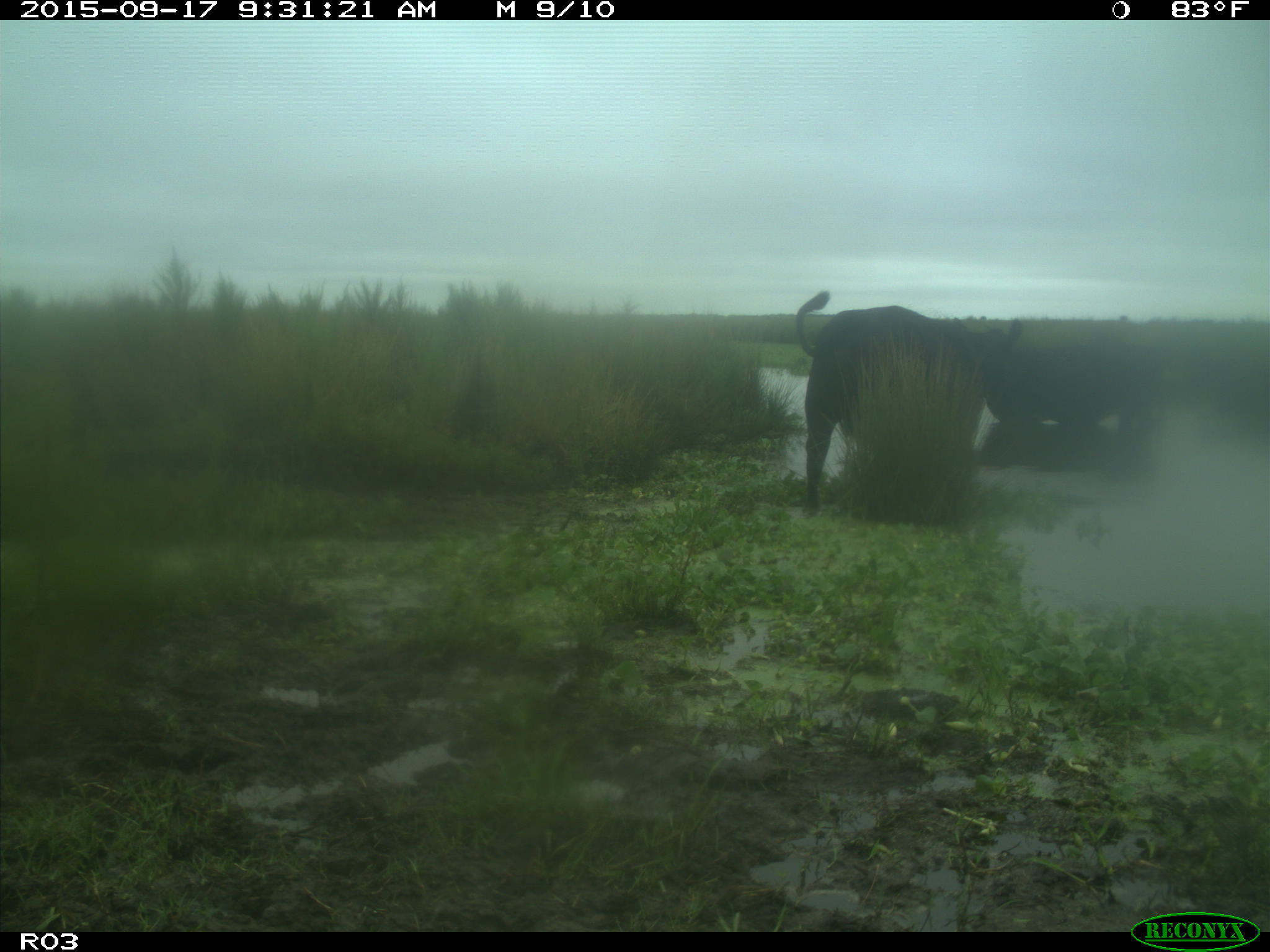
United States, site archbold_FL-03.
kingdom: Animalia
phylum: Chordata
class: Mammalia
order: Artiodactyla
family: Bovidae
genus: Bos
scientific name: Bos taurus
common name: domestic cow